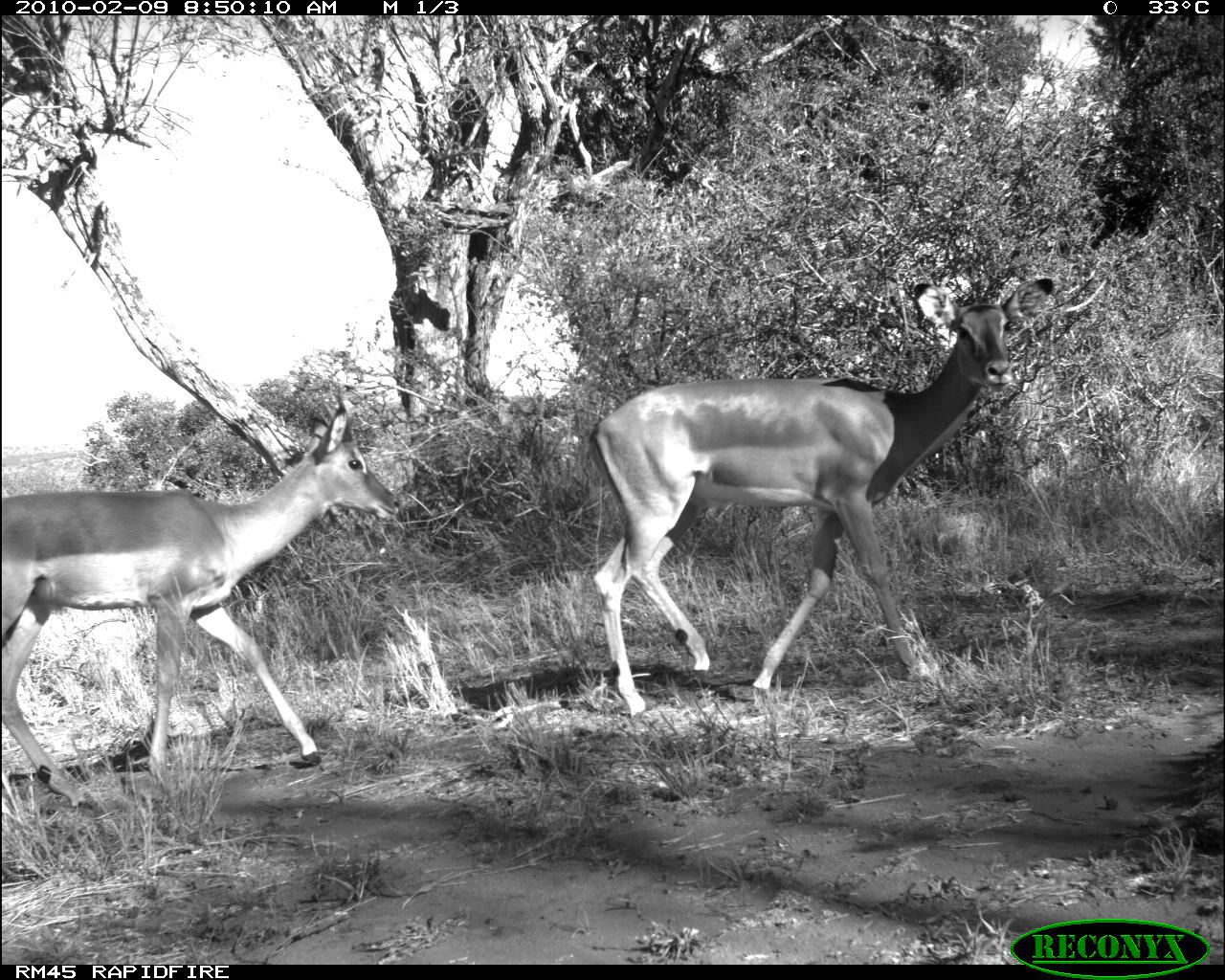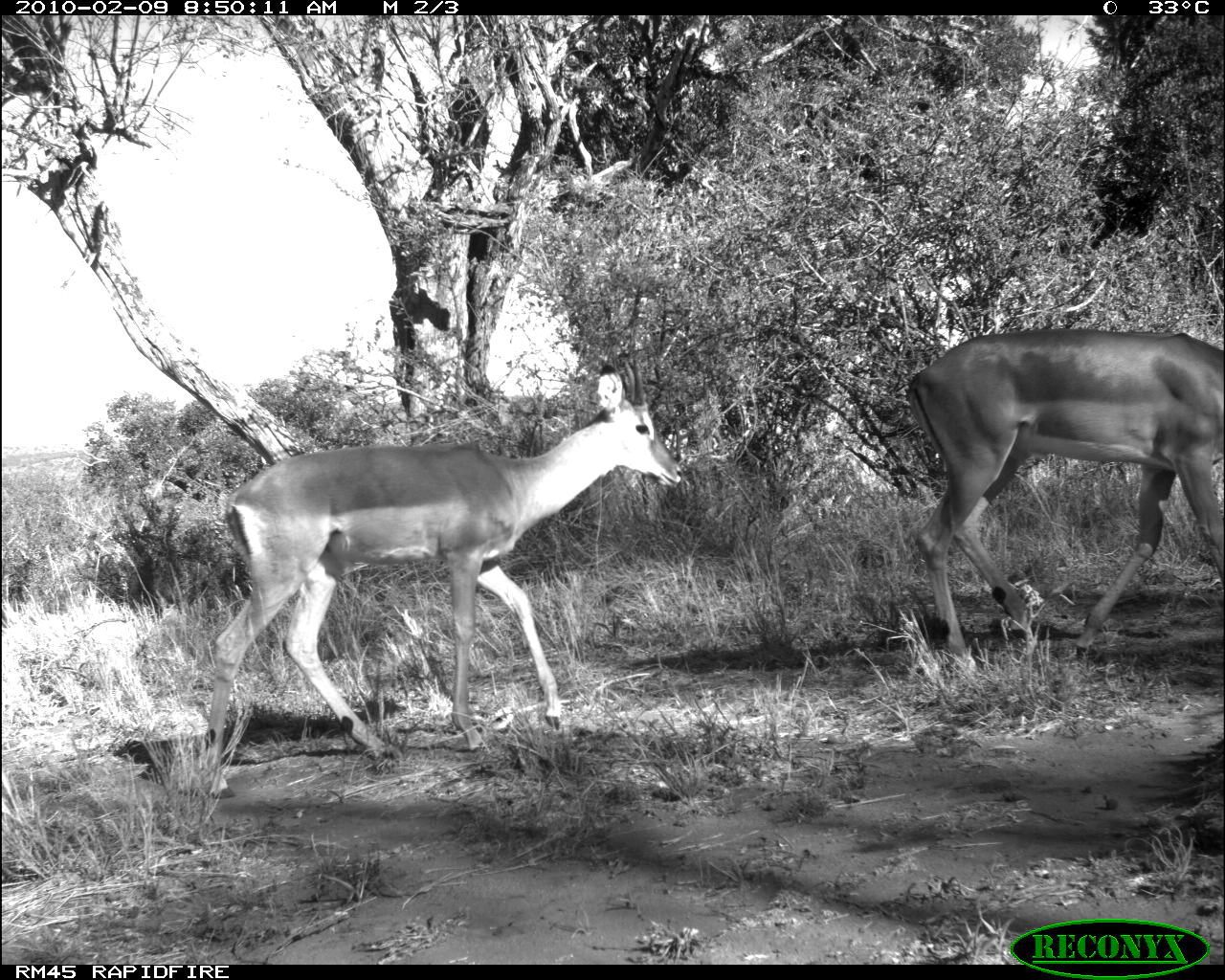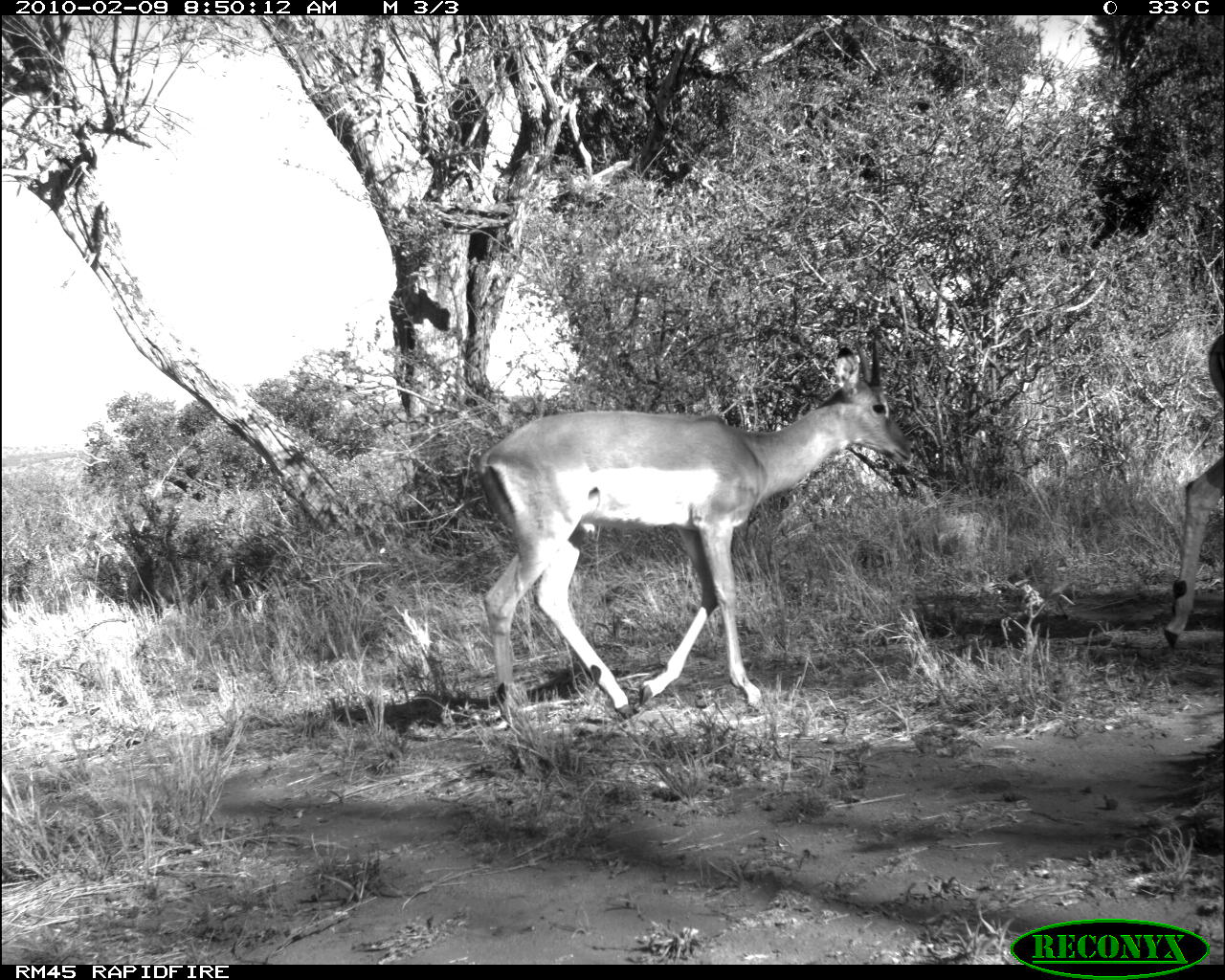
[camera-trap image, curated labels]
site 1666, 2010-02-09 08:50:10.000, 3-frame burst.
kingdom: Animalia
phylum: Chordata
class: Mammalia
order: Artiodactyla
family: Bovidae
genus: Aepyceros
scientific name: Aepyceros melampus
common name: impala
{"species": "Aepyceros melampus (impala)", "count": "2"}